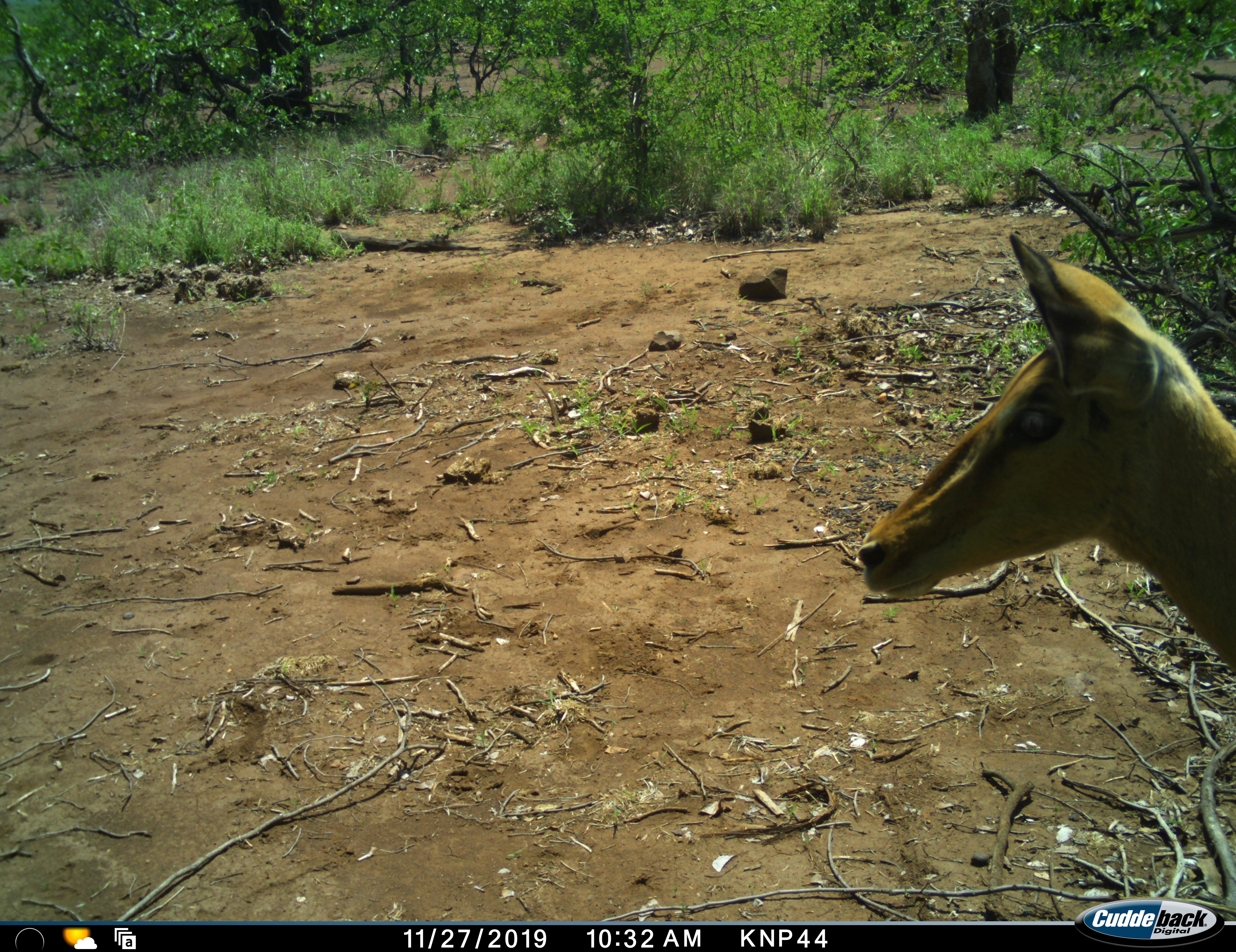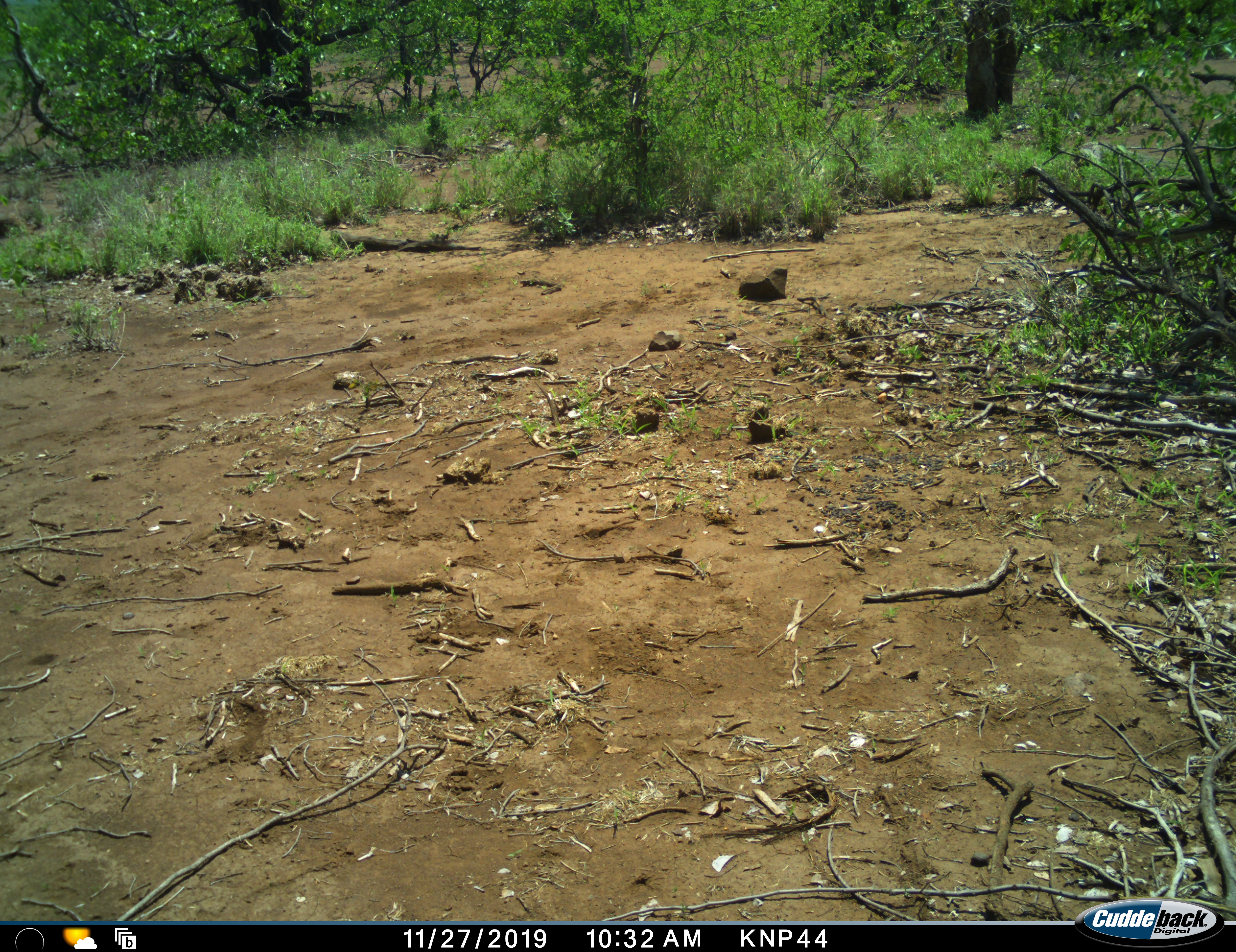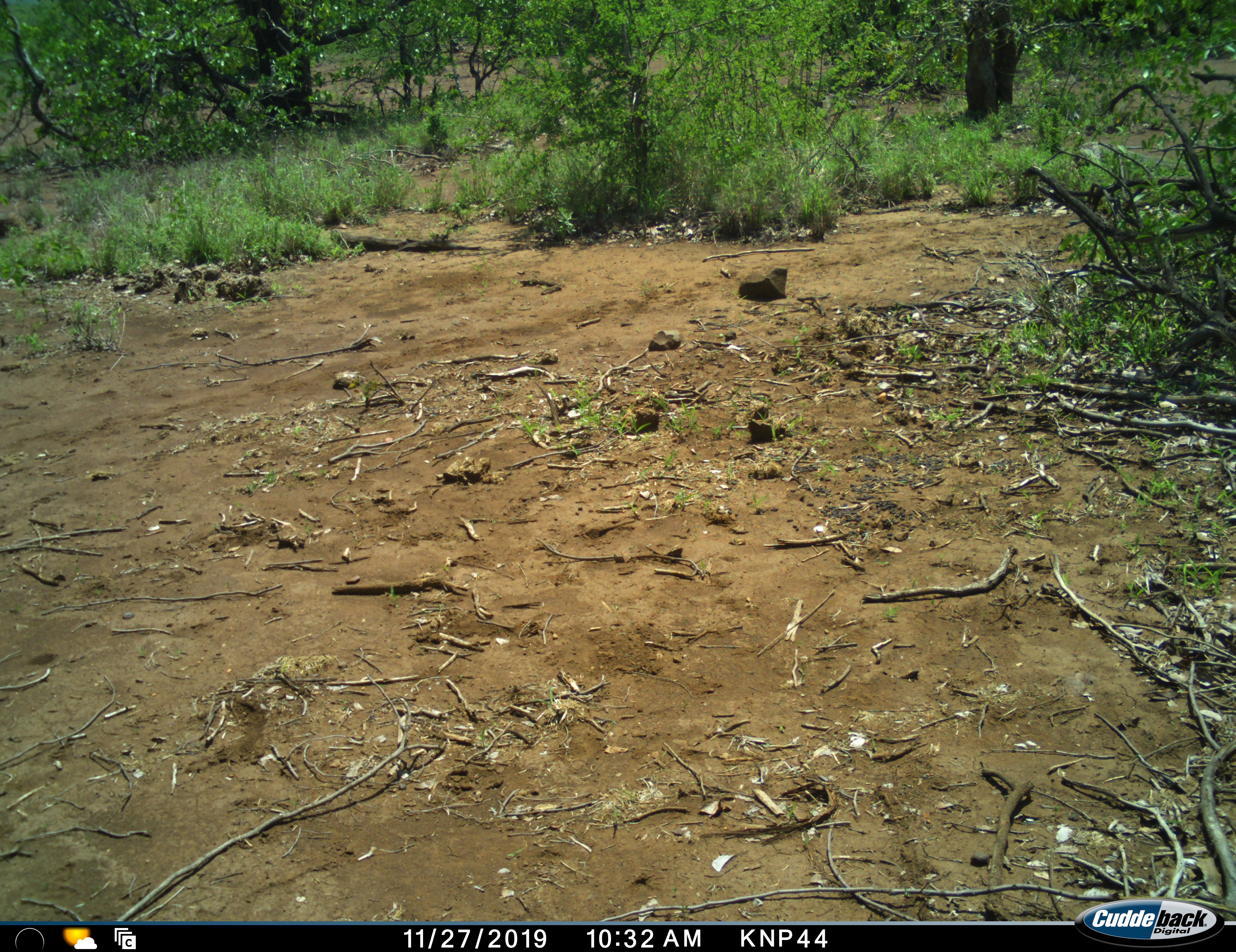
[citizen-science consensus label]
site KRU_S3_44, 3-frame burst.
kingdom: Animalia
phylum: Chordata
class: Mammalia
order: Artiodactyla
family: Bovidae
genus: Aepyceros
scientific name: Aepyceros melampus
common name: impala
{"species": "impala (Aepyceros melampus)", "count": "1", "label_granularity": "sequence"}